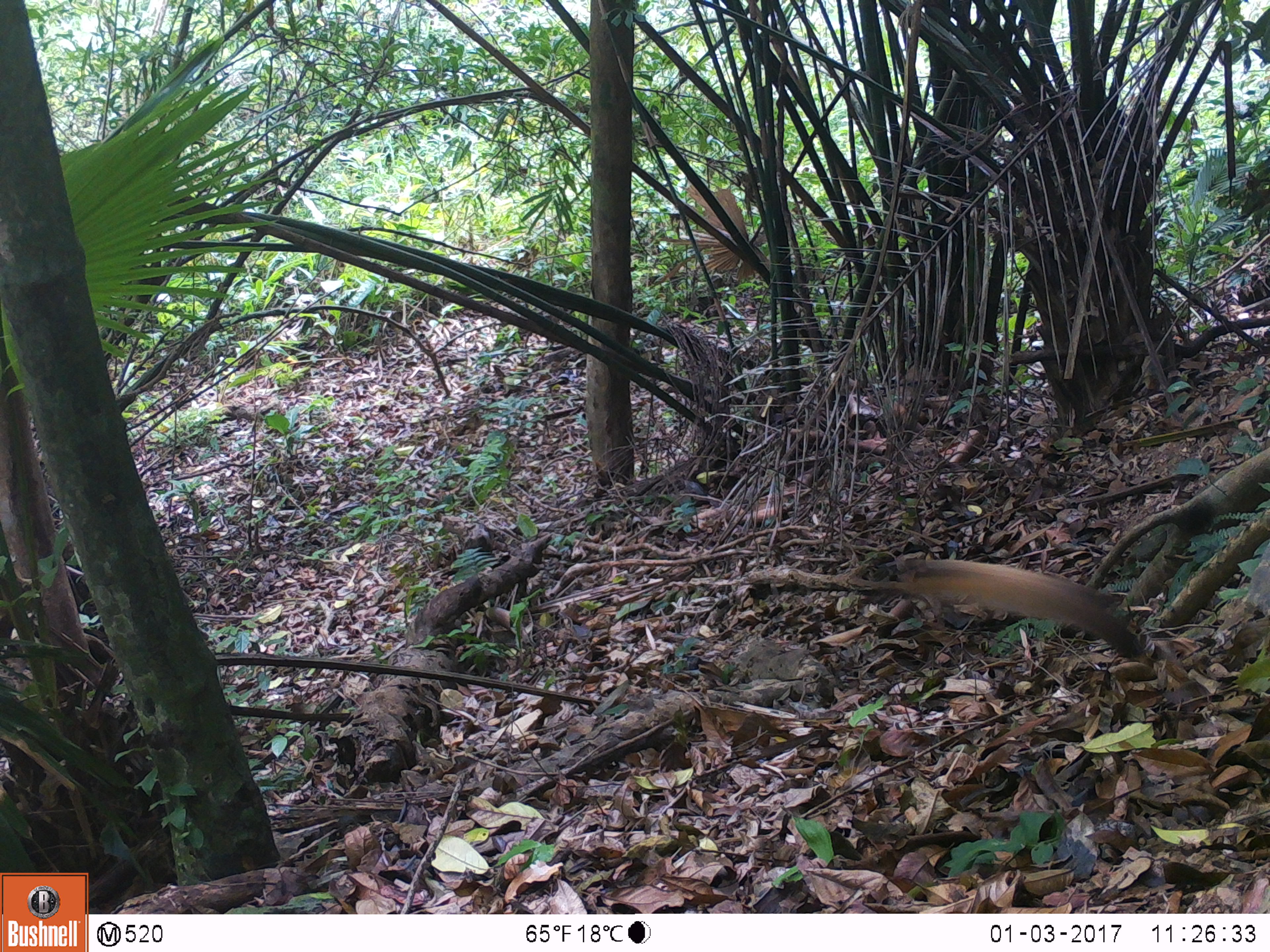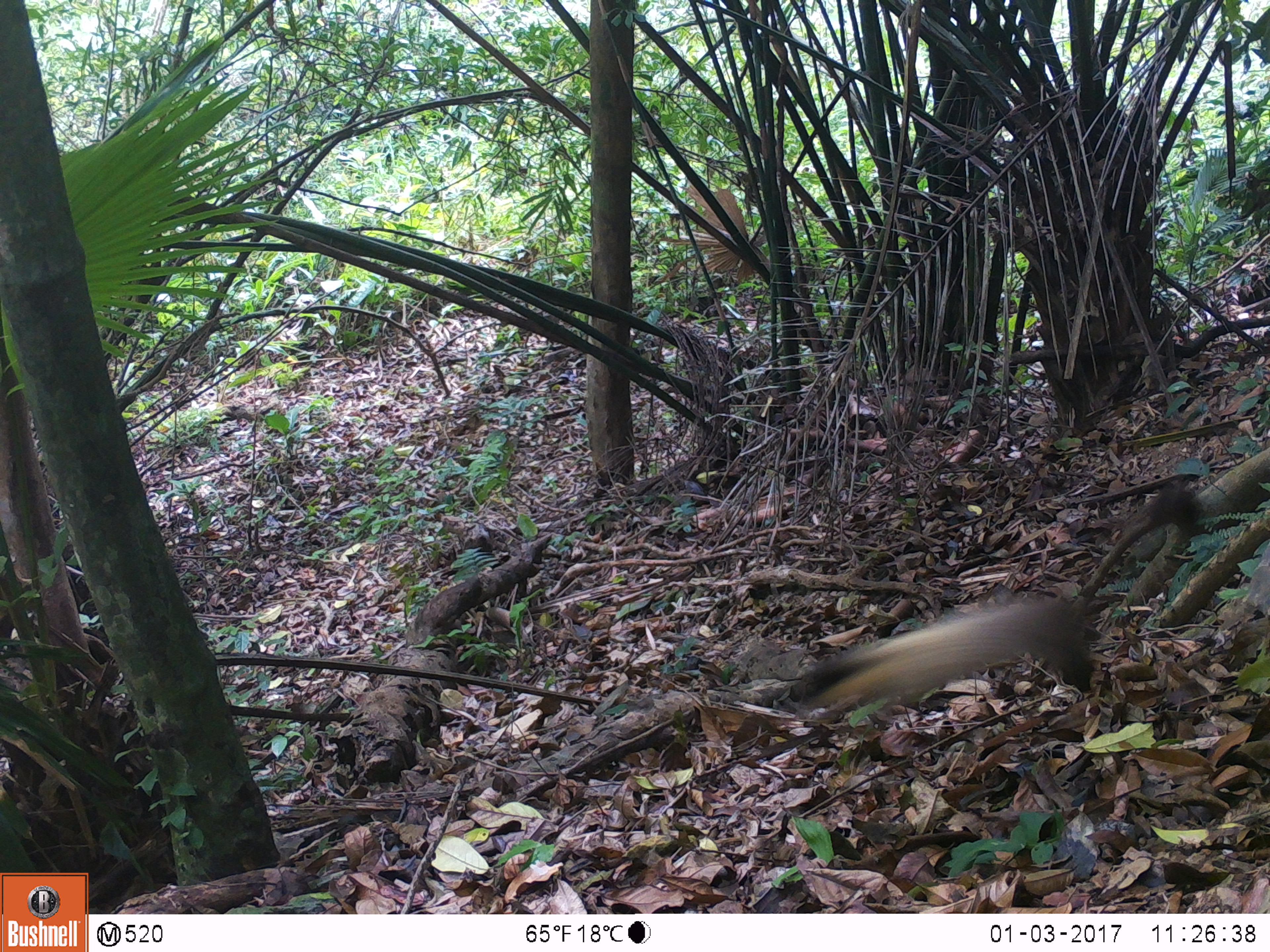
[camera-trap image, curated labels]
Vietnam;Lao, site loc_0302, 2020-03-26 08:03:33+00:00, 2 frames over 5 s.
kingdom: Animalia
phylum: Chordata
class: Mammalia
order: Carnivora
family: Mustelidae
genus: Martes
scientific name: Martes flavigula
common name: yellow-throated marten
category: yellow throated marten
Yellow throated marten (yellow-throated marten) (Martes flavigula). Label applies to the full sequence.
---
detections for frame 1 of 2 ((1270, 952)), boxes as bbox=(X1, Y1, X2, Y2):
yellow throated marten: bbox=(878, 553, 1144, 660)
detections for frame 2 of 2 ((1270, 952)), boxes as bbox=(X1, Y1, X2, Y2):
yellow throated marten: bbox=(787, 593, 1097, 721)